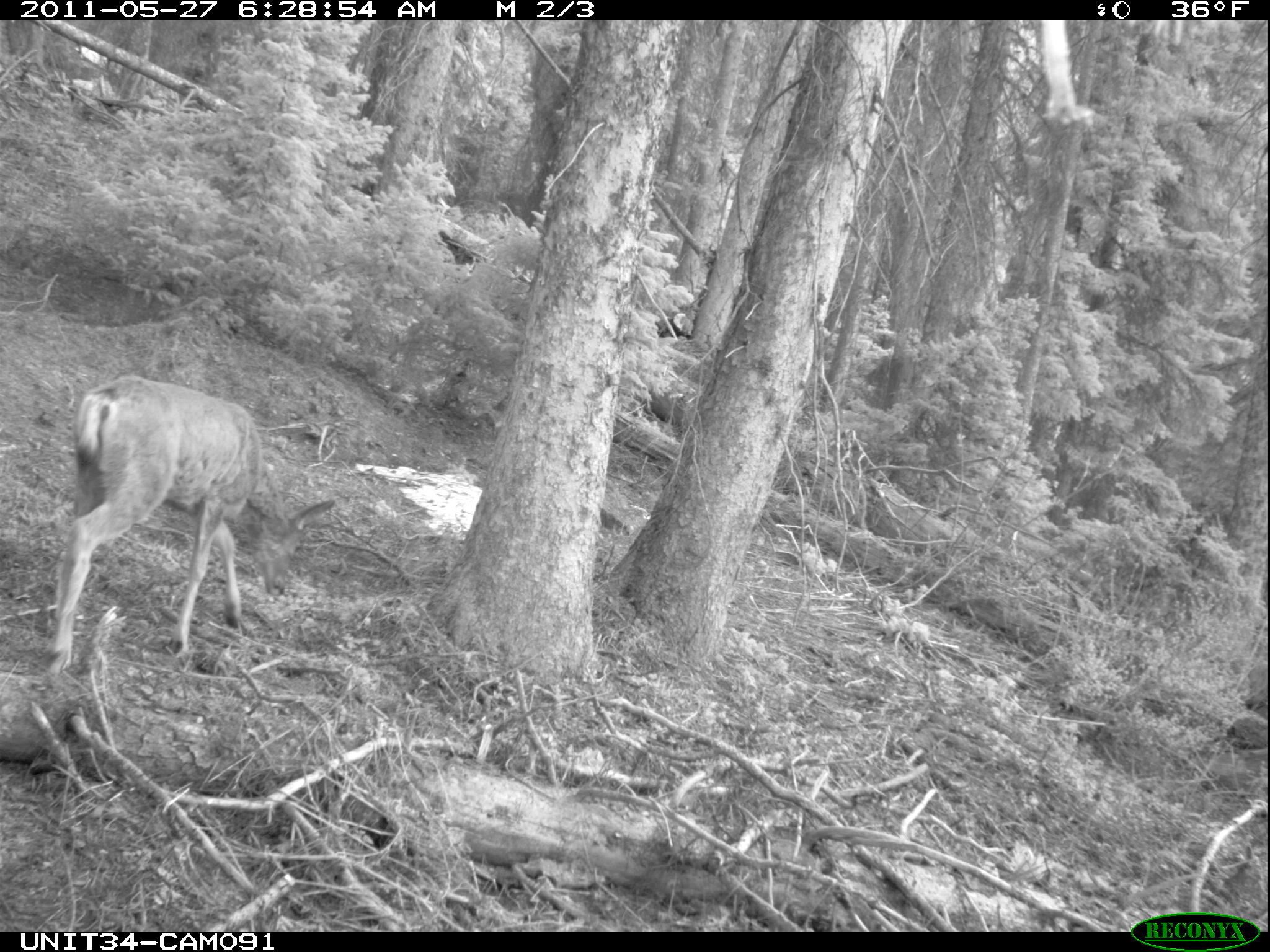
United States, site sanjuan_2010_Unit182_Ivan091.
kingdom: Animalia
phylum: Chordata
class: Mammalia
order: Artiodactyla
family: Cervidae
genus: Odocoileus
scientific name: Odocoileus hemionus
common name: mule deer